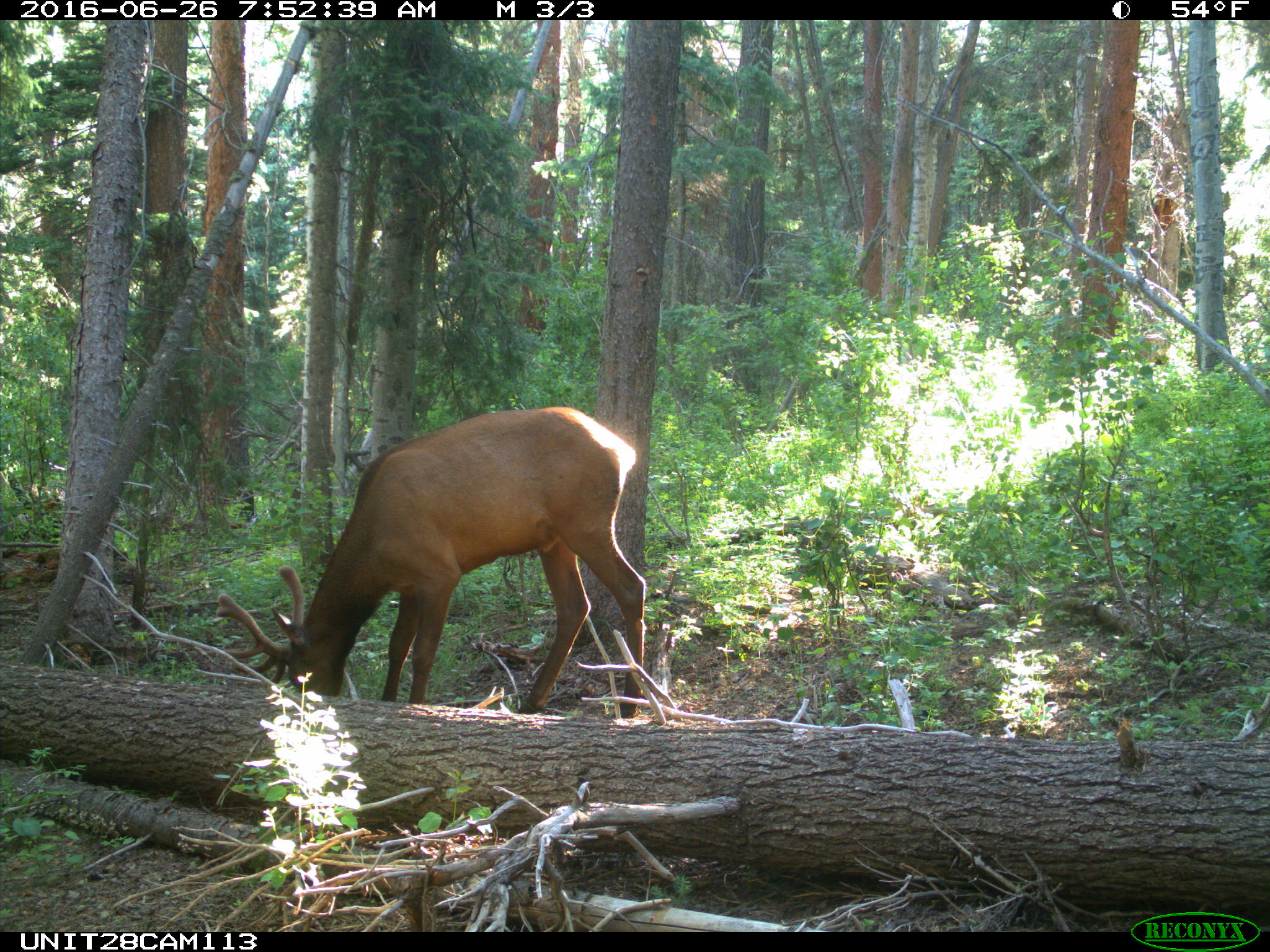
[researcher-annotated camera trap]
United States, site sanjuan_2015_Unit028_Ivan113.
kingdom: Animalia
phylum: Chordata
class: Mammalia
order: Artiodactyla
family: Cervidae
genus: Cervus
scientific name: Cervus elaphus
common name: red deer